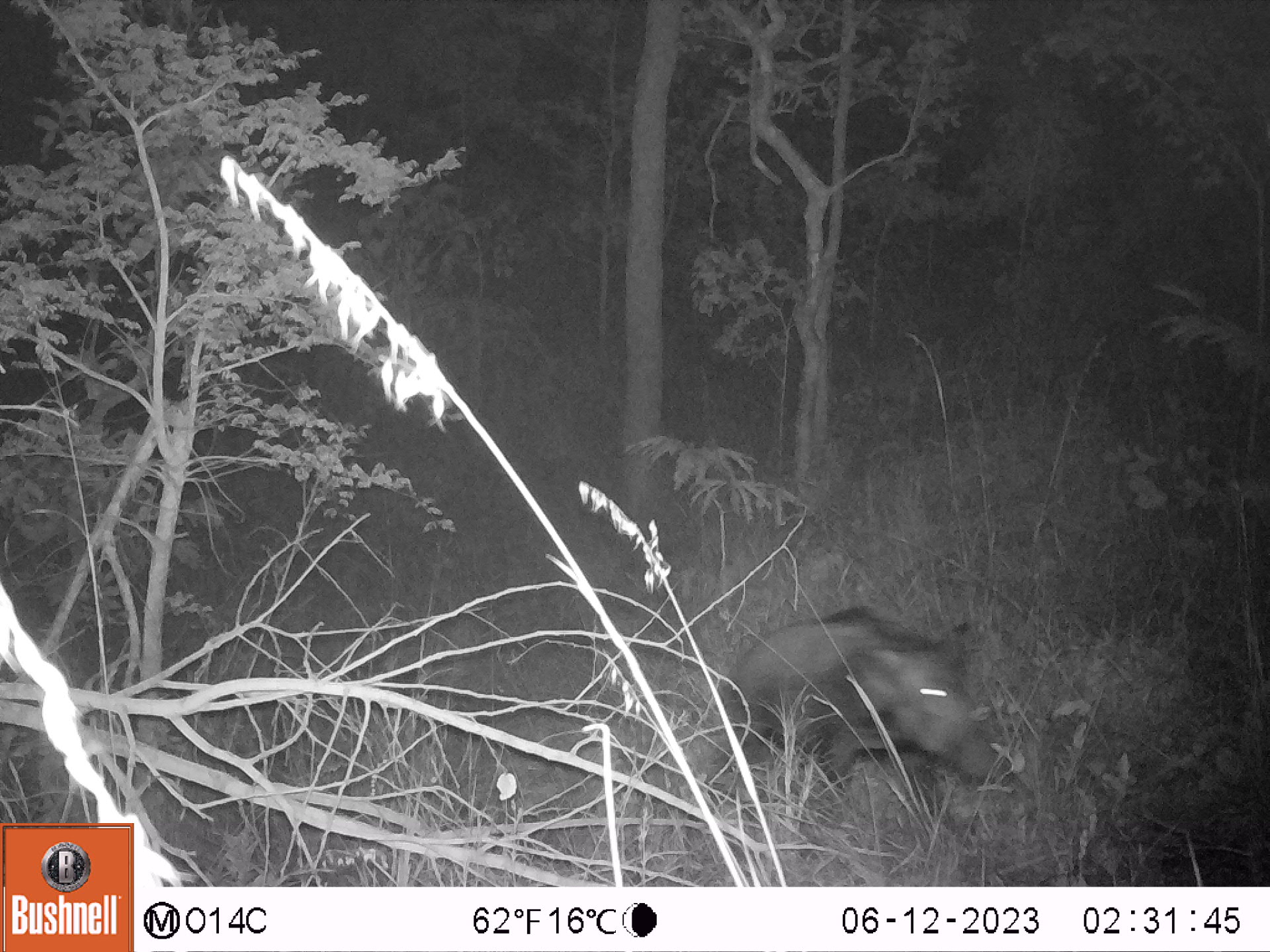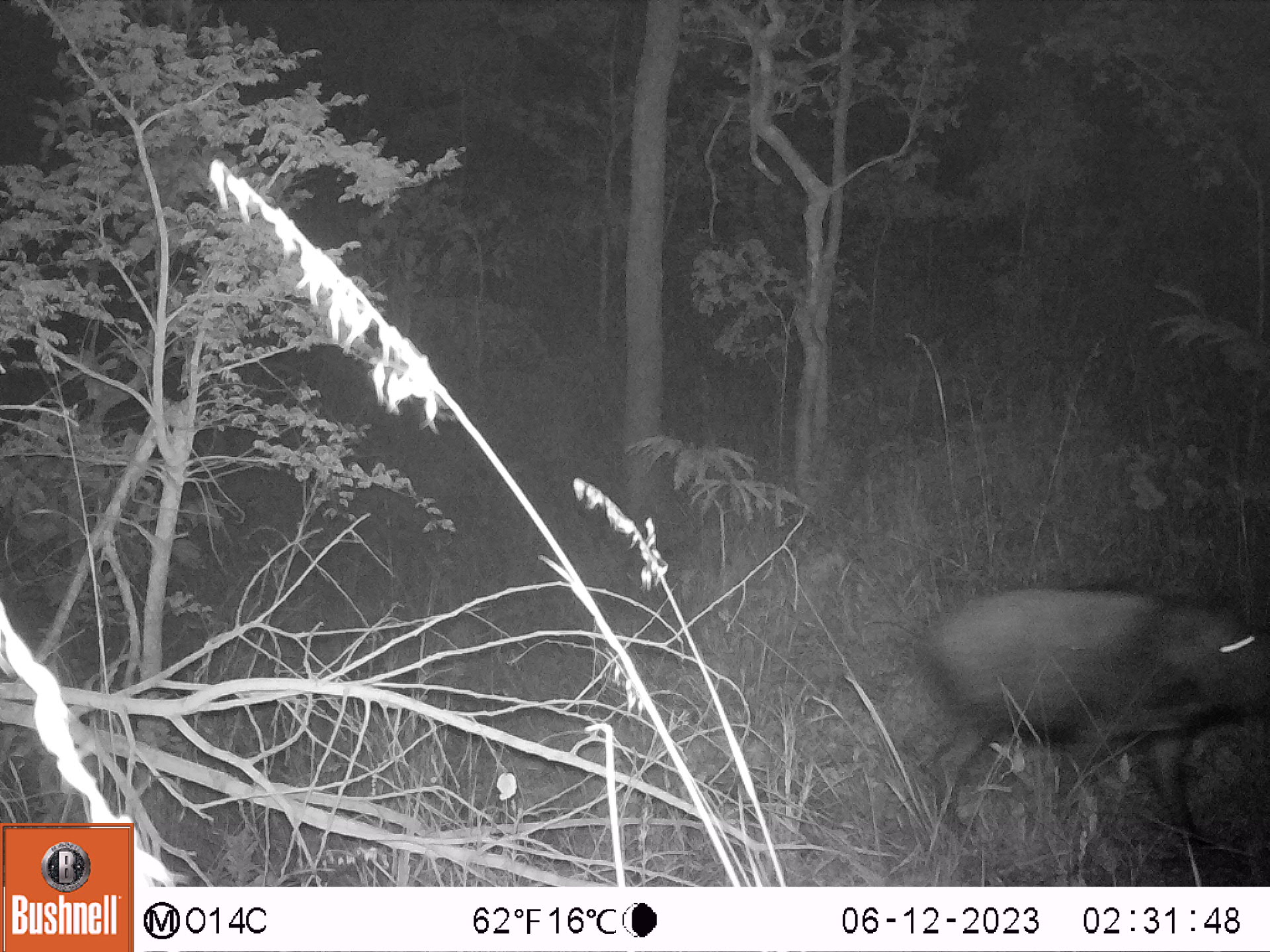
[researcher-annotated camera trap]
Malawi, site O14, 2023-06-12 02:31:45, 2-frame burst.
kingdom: Animalia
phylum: Chordata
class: Mammalia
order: Artiodactyla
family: Suidae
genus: Potamochoerus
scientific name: Potamochoerus larvatus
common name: bushpig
Bushpig (Potamochoerus larvatus), count 1.